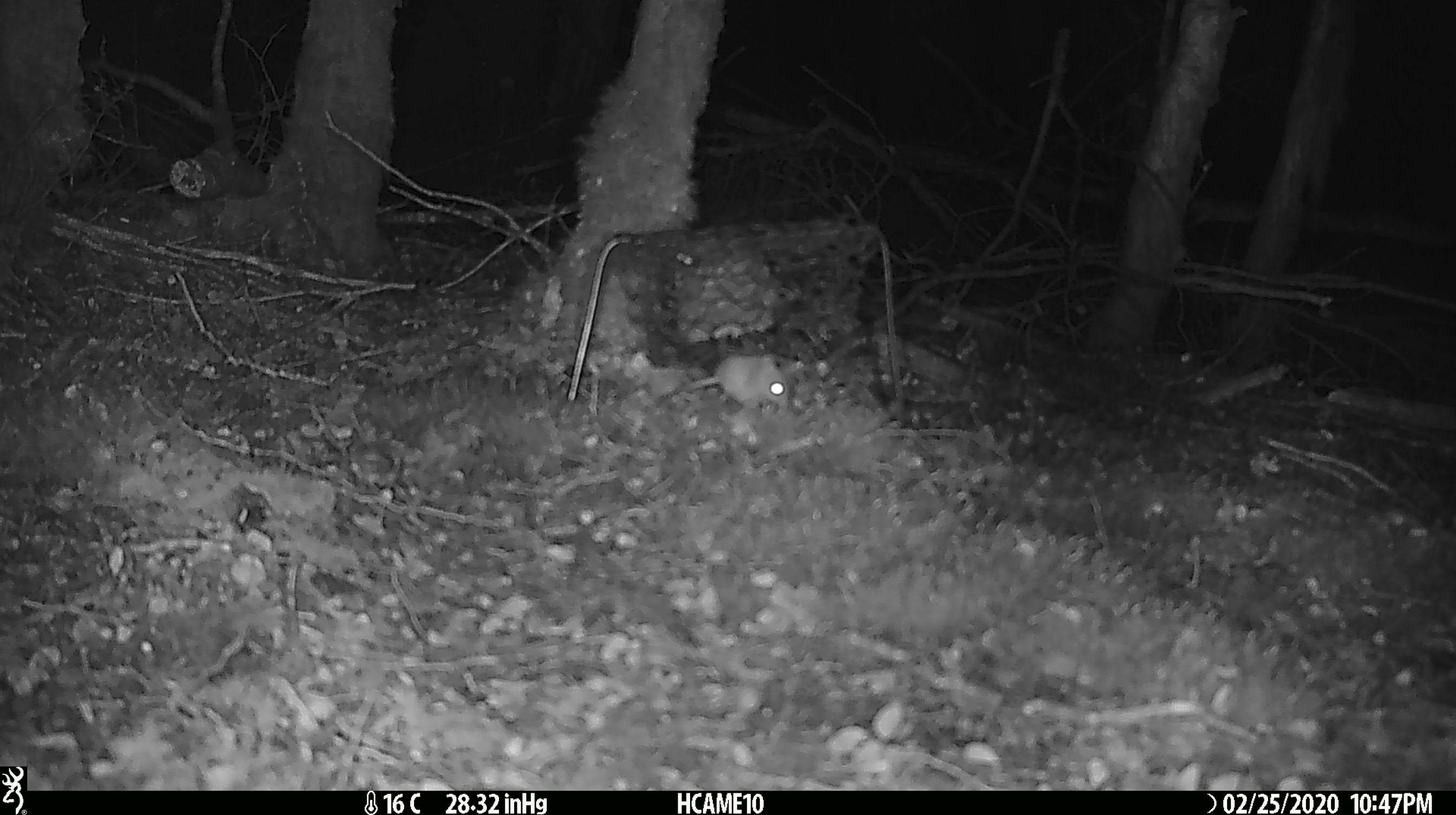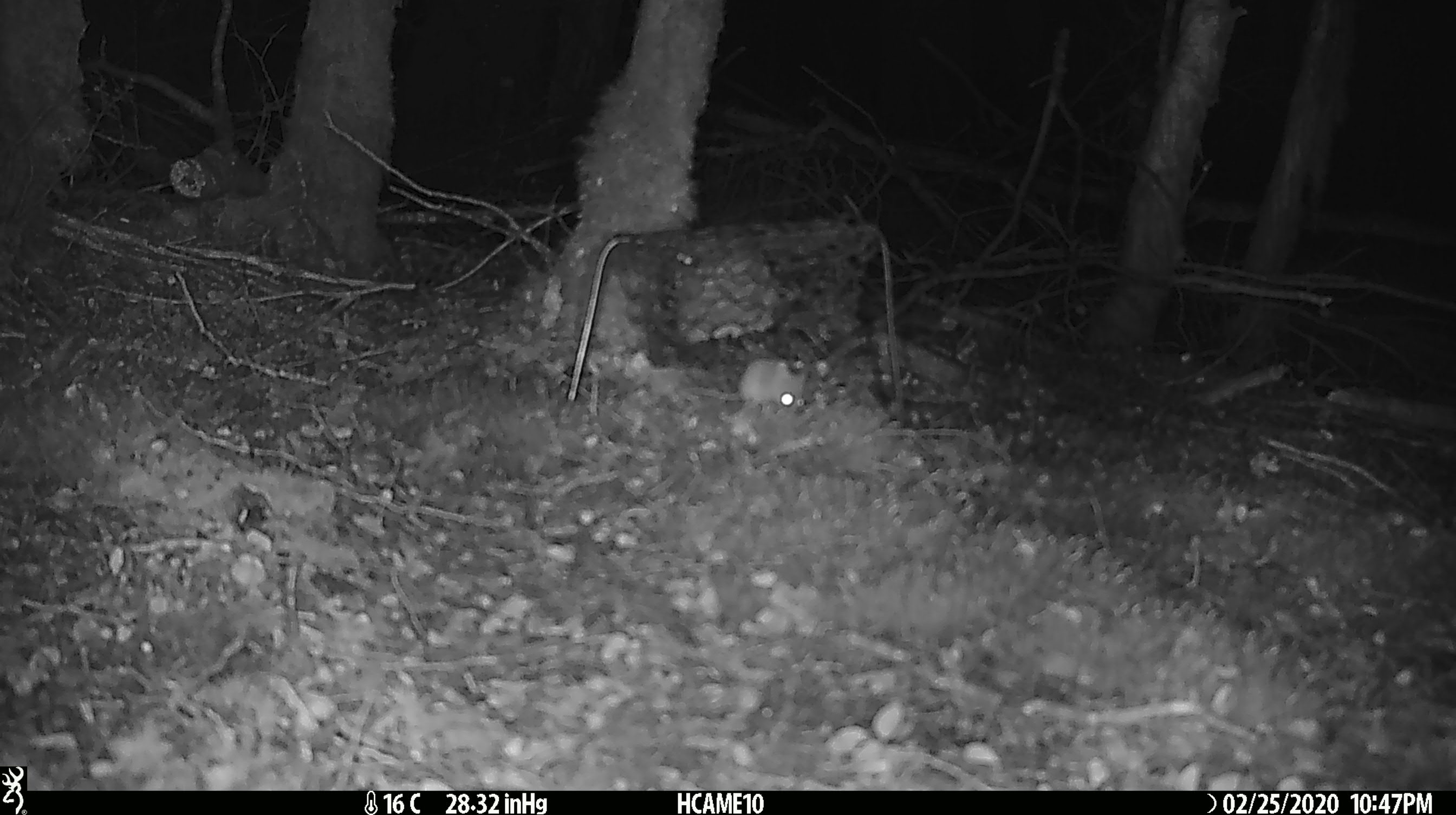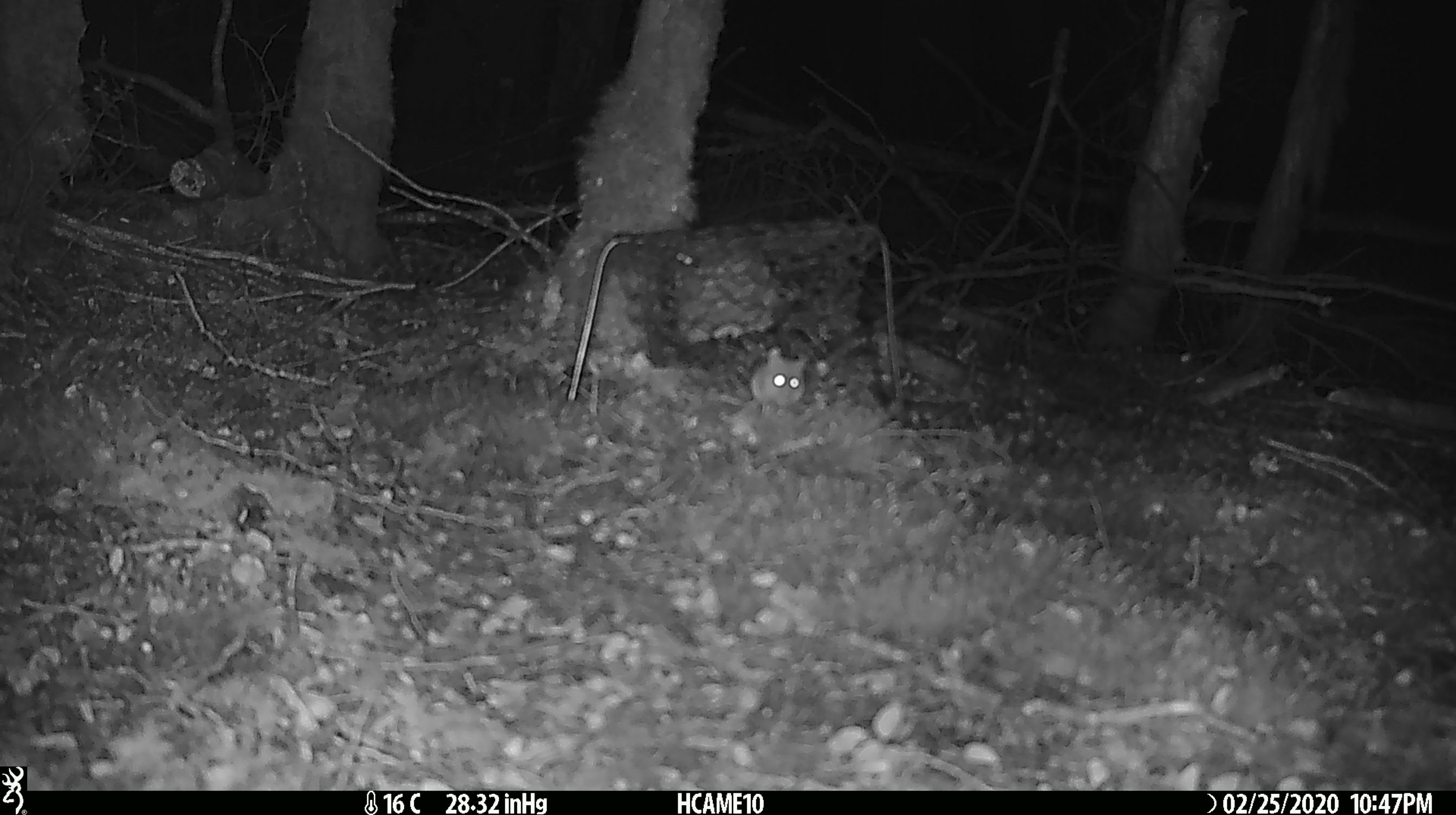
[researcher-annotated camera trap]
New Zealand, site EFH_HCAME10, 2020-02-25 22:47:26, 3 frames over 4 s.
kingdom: Animalia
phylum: Chordata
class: Mammalia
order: Rodentia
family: Muridae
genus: Mus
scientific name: Mus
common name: mouse